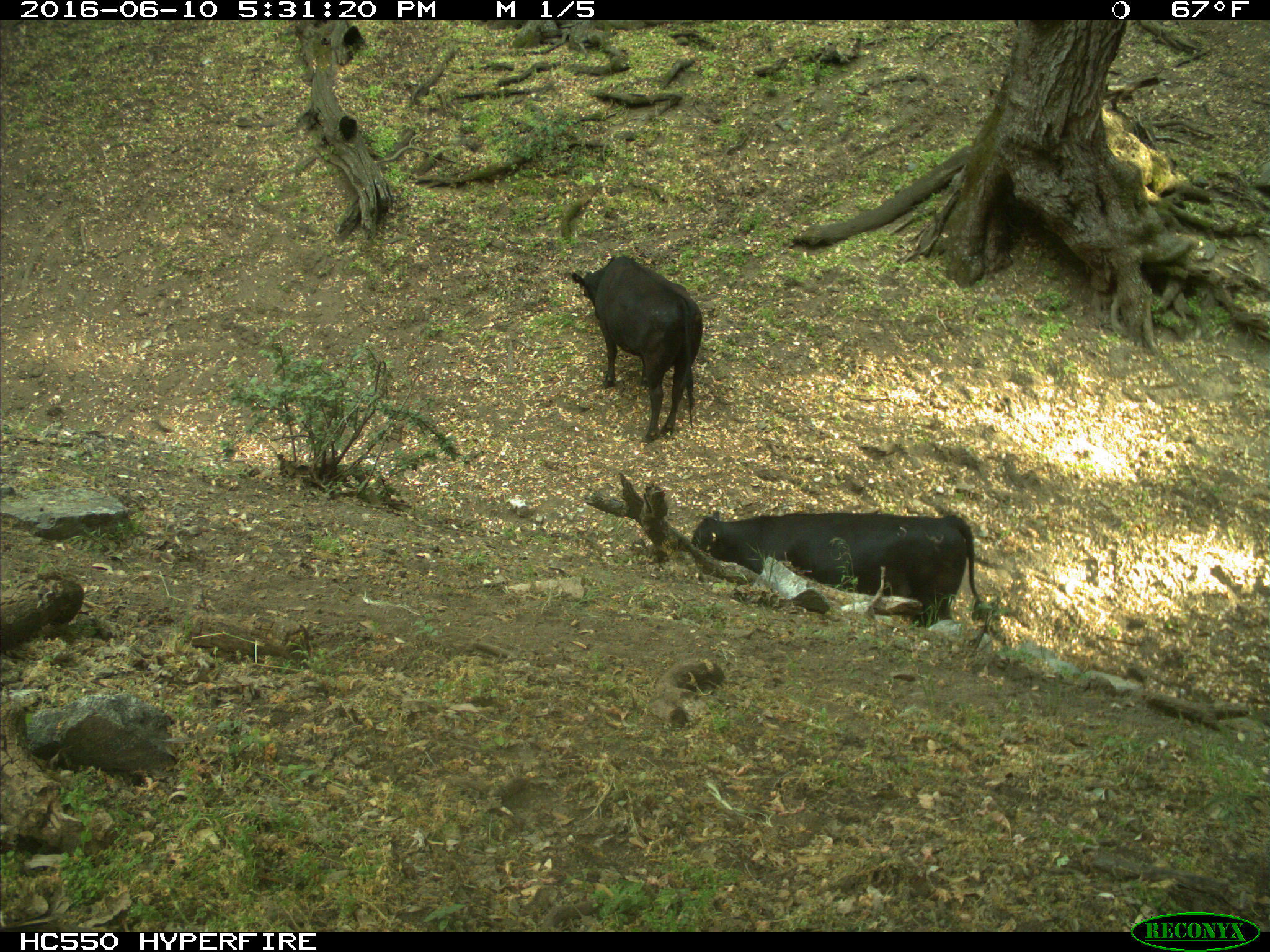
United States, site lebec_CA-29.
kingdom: Animalia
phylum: Chordata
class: Mammalia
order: Artiodactyla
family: Bovidae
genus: Bos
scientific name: Bos taurus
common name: domestic cow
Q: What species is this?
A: Bos taurus (domestic cow).